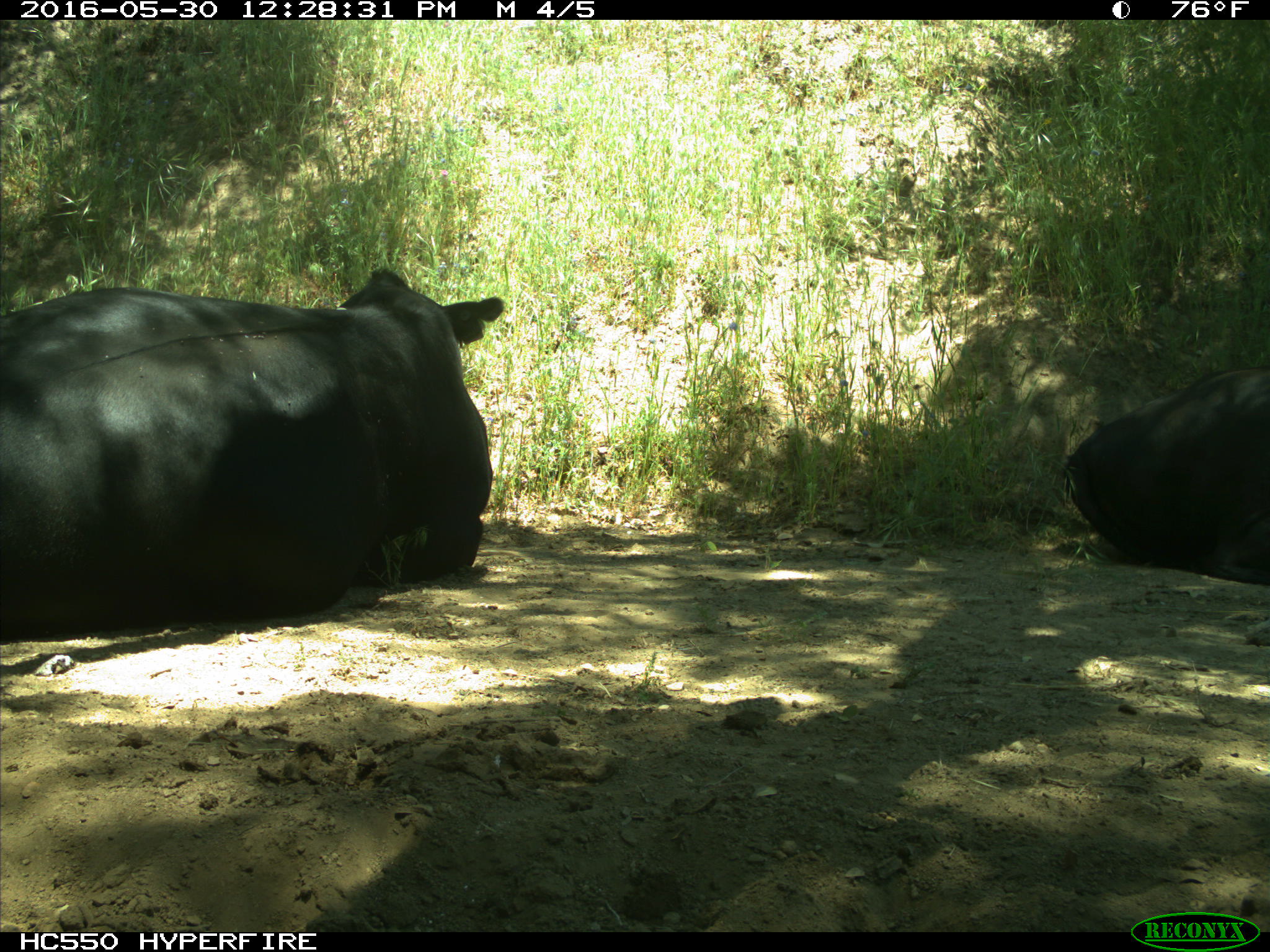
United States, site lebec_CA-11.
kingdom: Animalia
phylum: Chordata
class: Mammalia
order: Artiodactyla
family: Bovidae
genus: Bos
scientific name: Bos taurus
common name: domestic cow